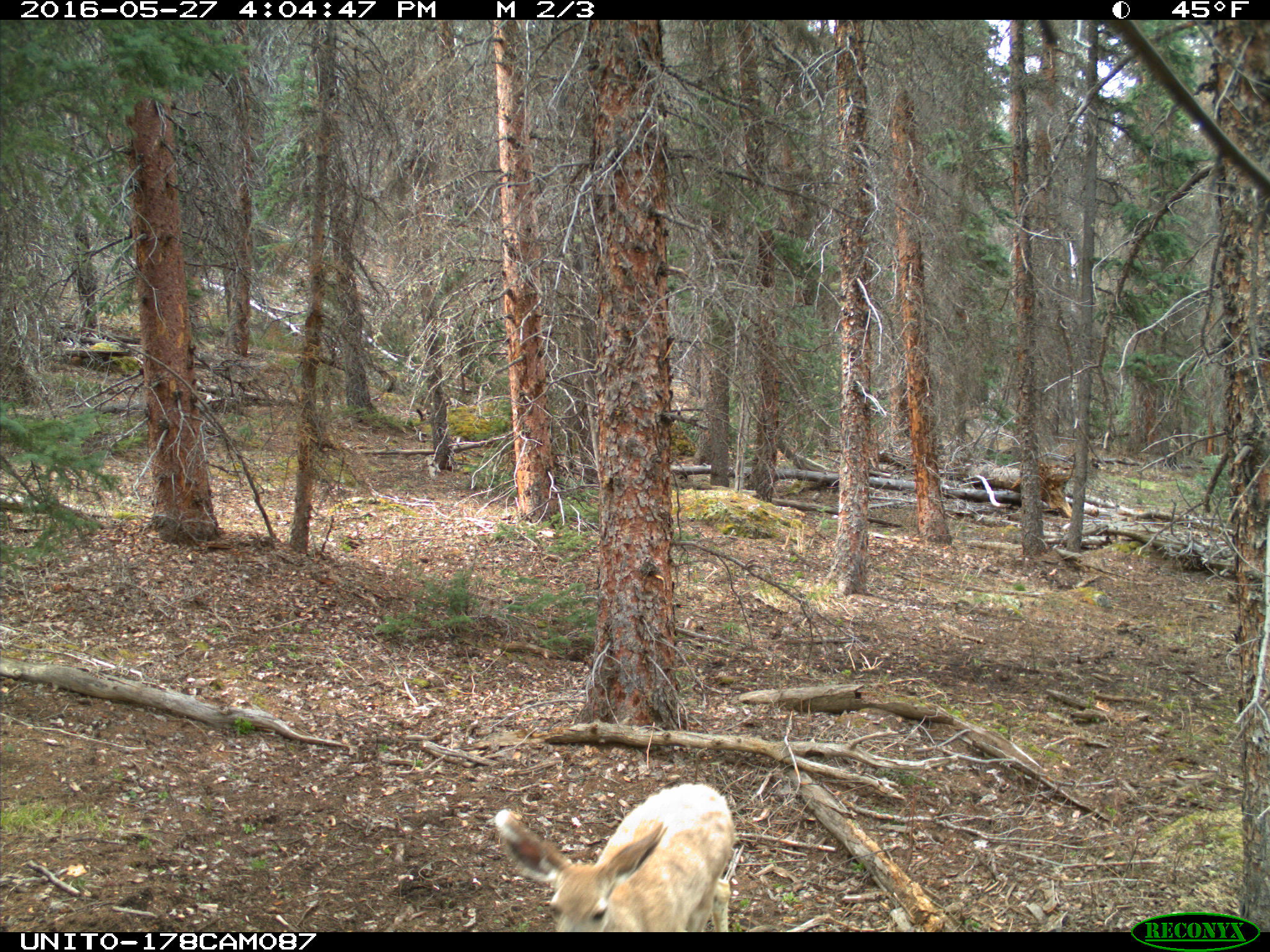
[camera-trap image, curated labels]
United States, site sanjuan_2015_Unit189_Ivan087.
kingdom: Animalia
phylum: Chordata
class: Mammalia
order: Artiodactyla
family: Cervidae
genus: Odocoileus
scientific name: Odocoileus hemionus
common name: mule deer